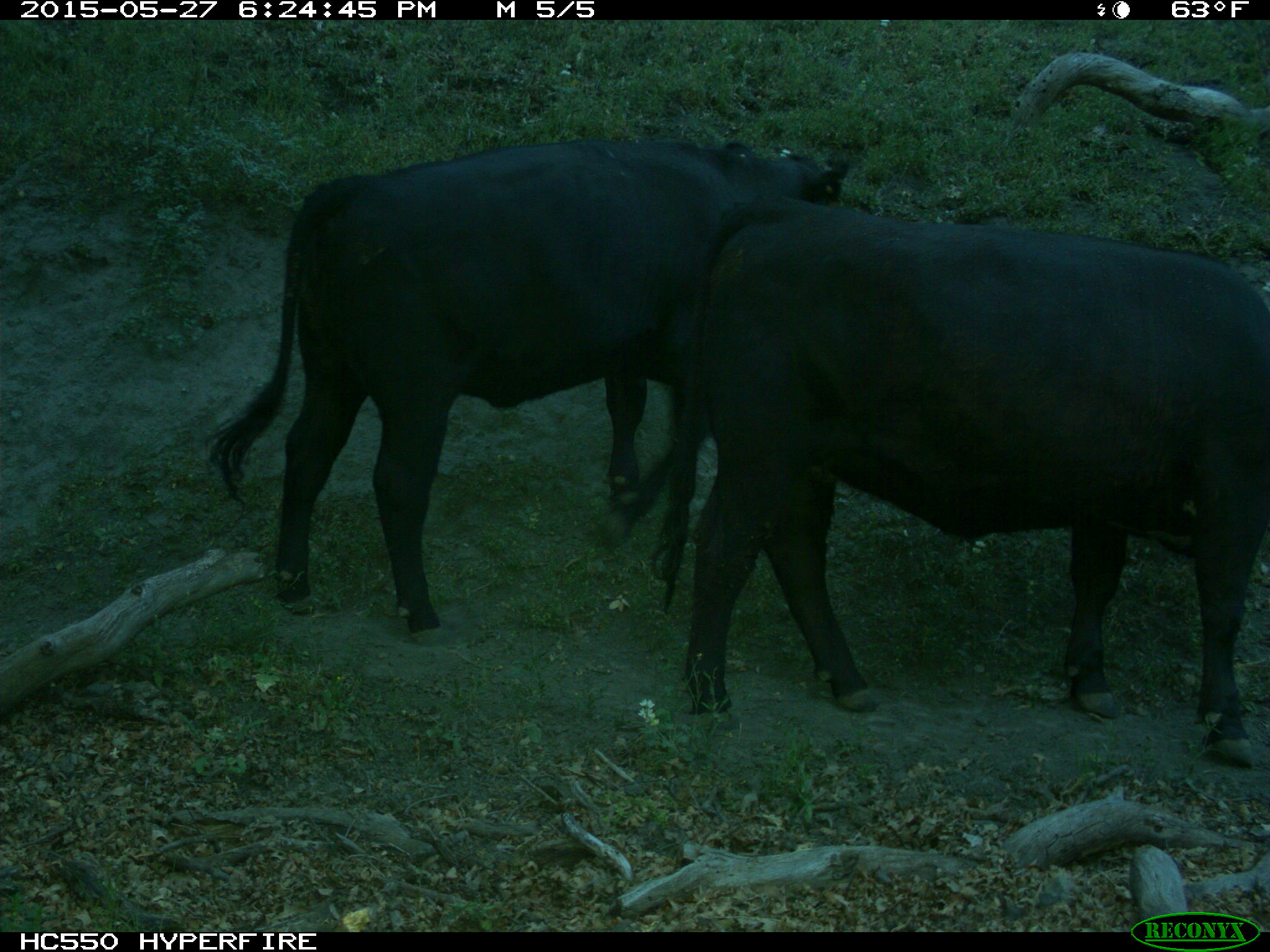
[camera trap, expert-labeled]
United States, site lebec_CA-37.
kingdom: Animalia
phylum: Chordata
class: Mammalia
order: Artiodactyla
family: Bovidae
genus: Bos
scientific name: Bos taurus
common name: domestic cow